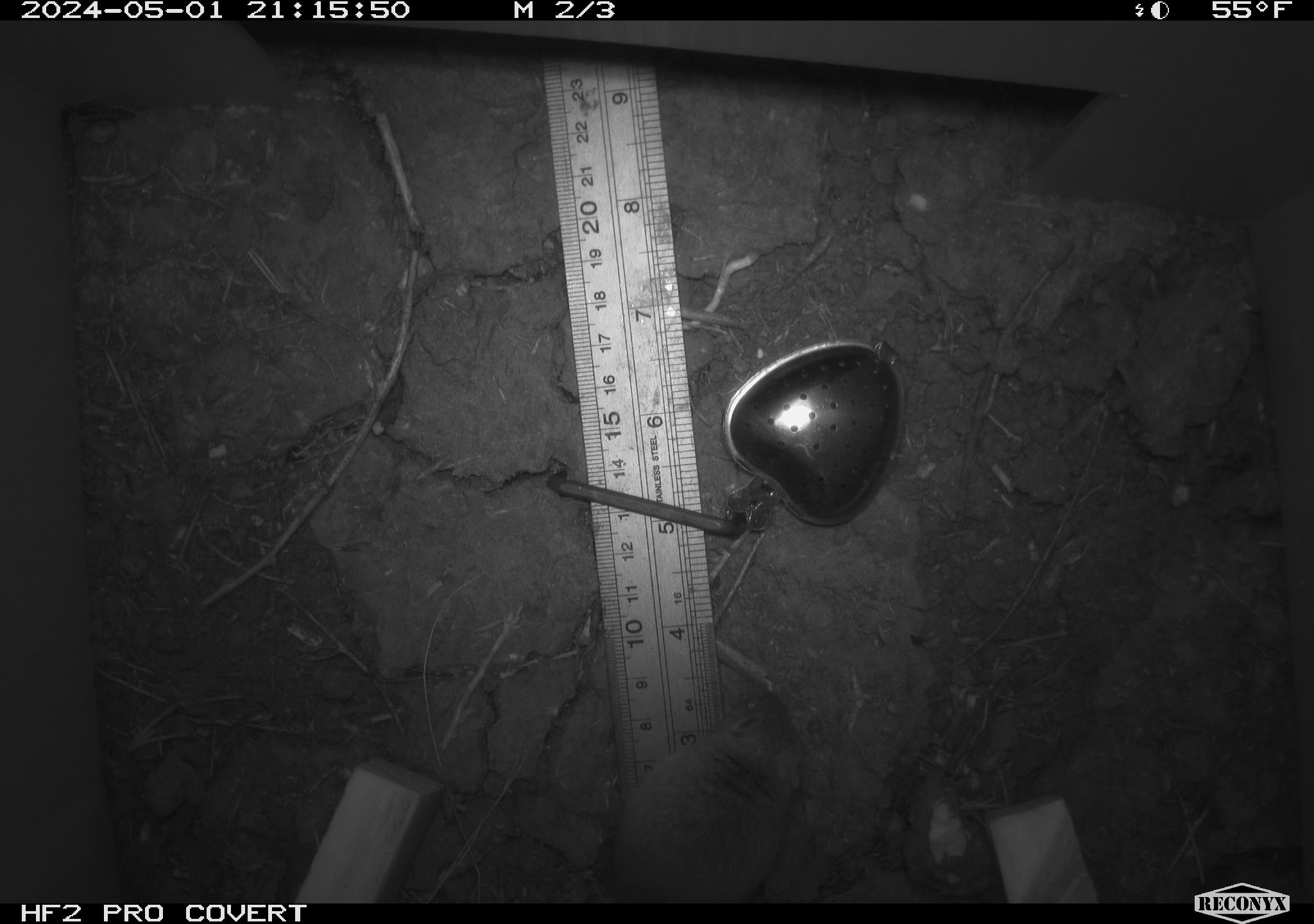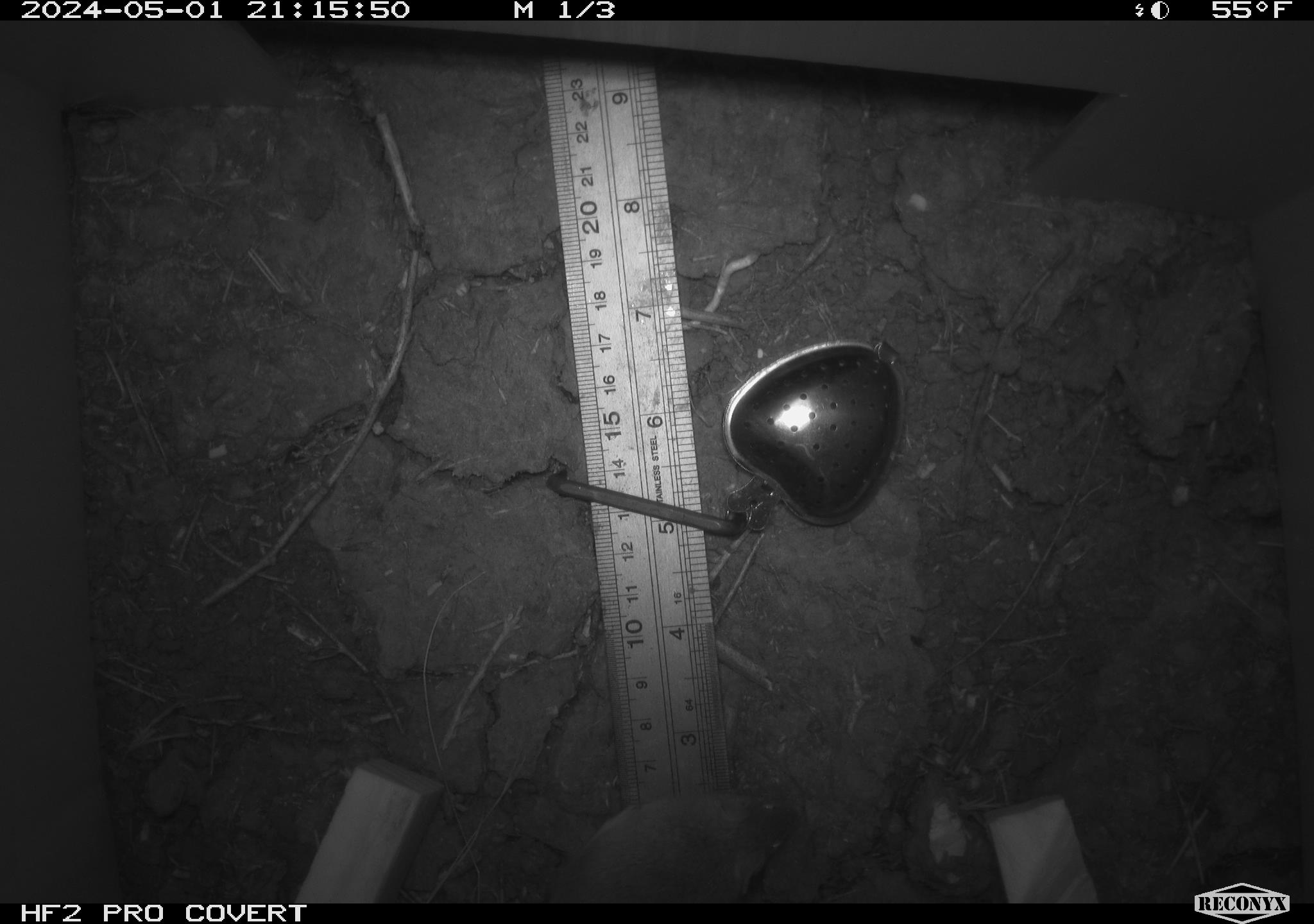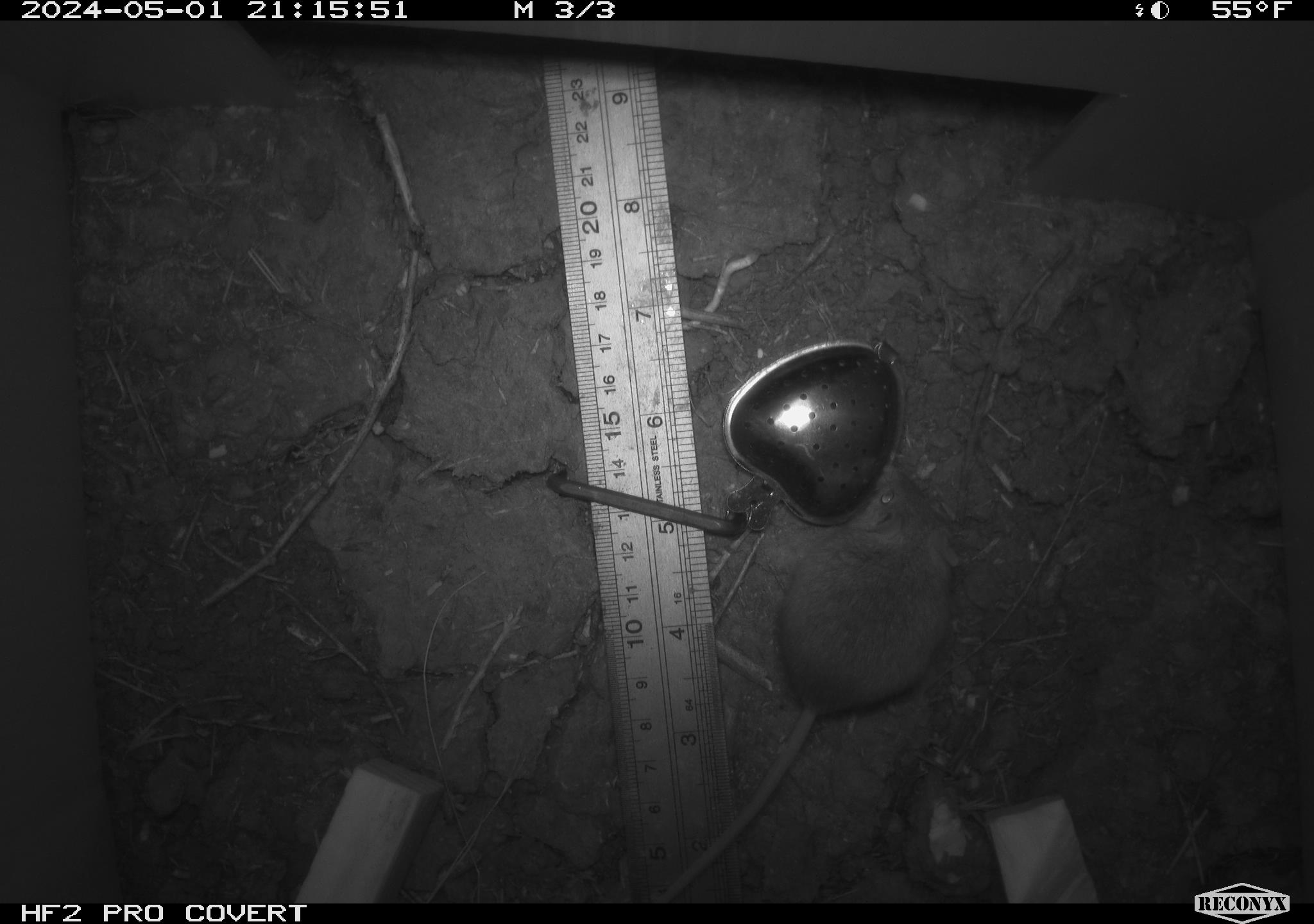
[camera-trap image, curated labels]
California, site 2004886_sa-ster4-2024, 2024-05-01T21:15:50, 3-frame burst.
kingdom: Animalia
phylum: Chordata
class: Mammalia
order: Rodentia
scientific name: Rodentia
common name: mouse species